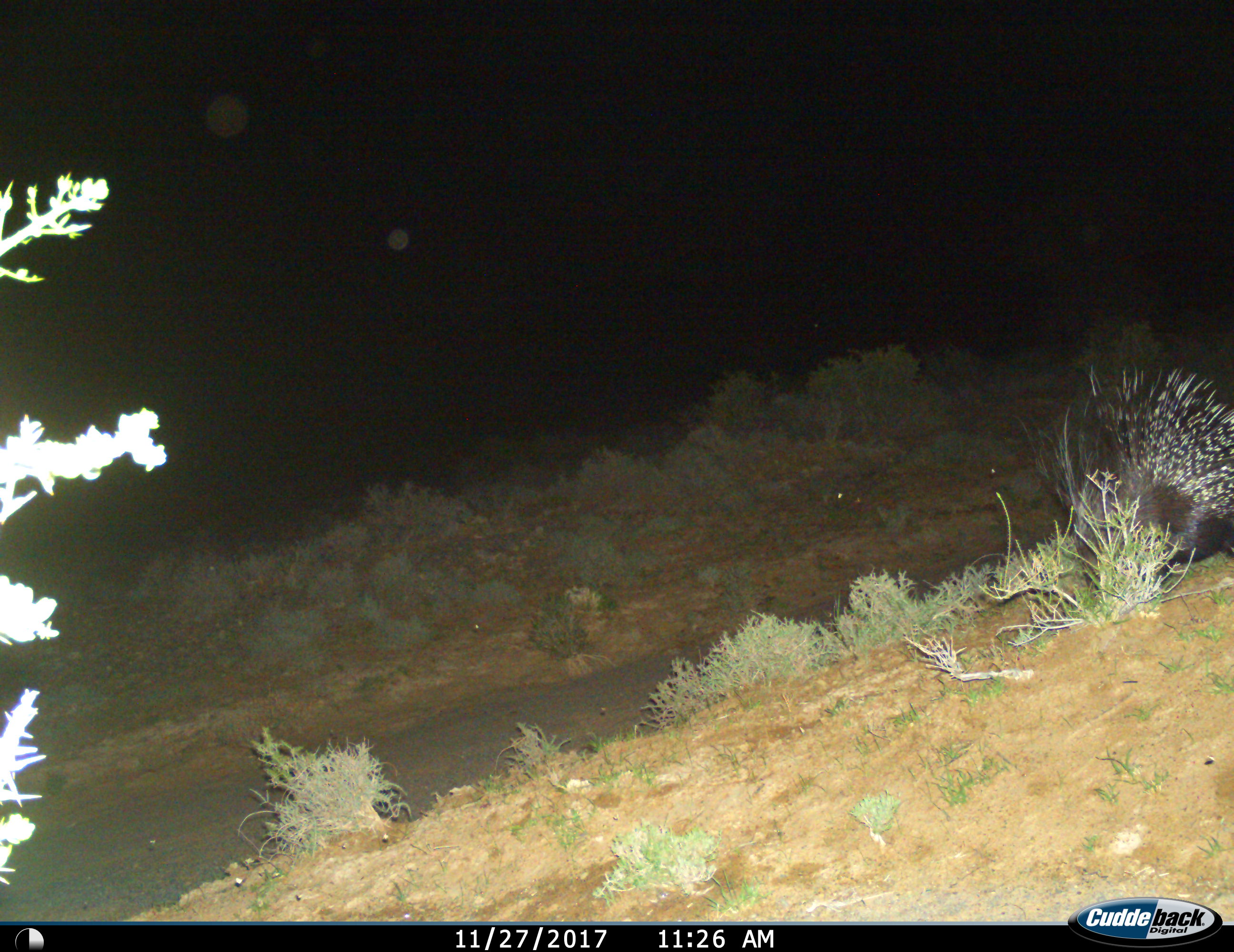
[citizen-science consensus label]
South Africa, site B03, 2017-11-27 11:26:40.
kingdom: Animalia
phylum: Chordata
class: Mammalia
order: Rodentia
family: Hystricidae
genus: Hystrix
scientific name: Hystrix africaeaustralis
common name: cape porcupine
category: porcupine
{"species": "porcupine (cape porcupine) (Hystrix africaeaustralis)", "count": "1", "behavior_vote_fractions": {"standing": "25%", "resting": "0%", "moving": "38%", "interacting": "0%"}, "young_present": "0%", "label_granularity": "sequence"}